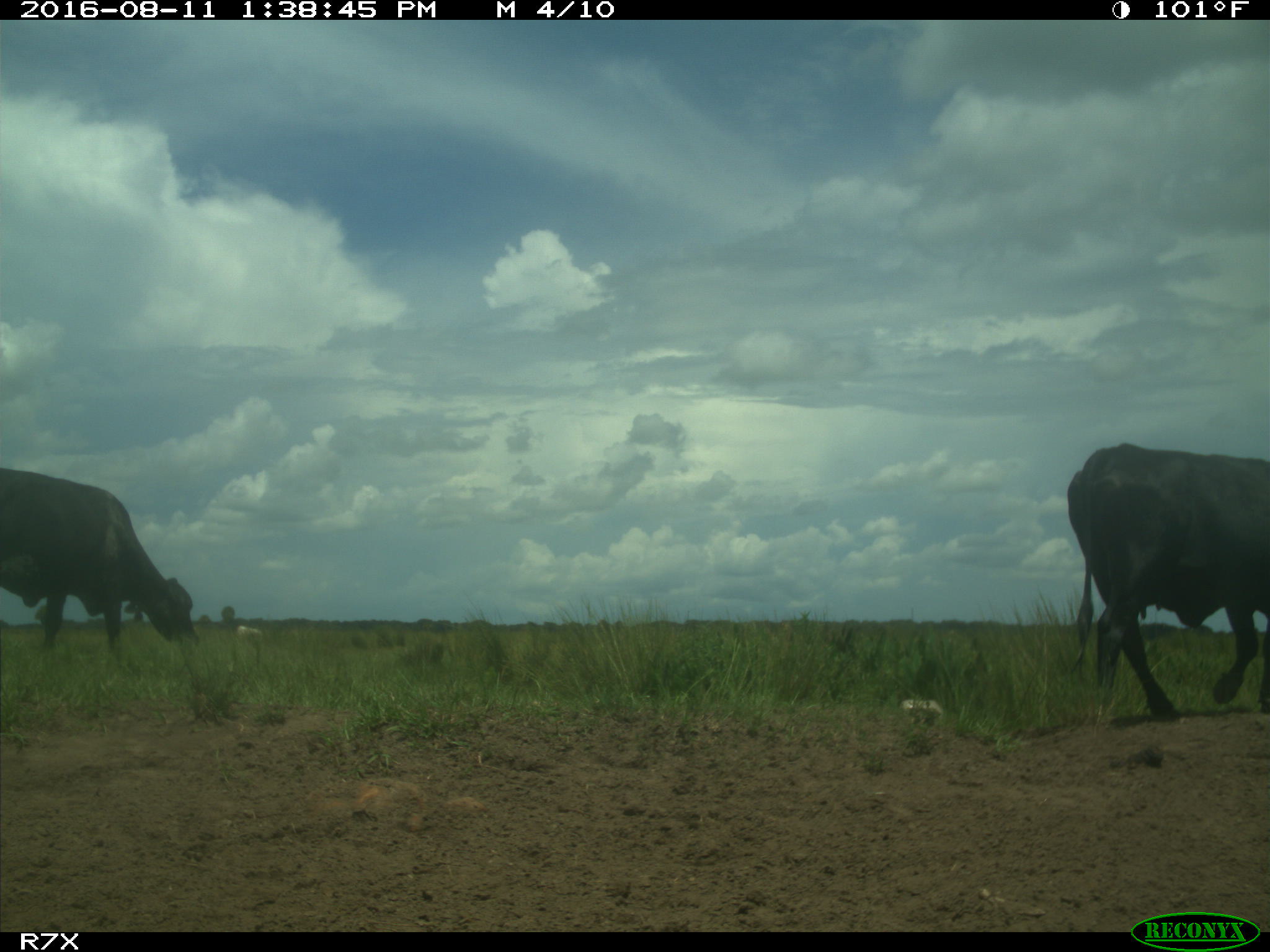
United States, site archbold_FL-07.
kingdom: Animalia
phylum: Chordata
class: Mammalia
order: Artiodactyla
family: Bovidae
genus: Bos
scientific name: Bos taurus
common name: domestic cow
Bos taurus (domestic cow).